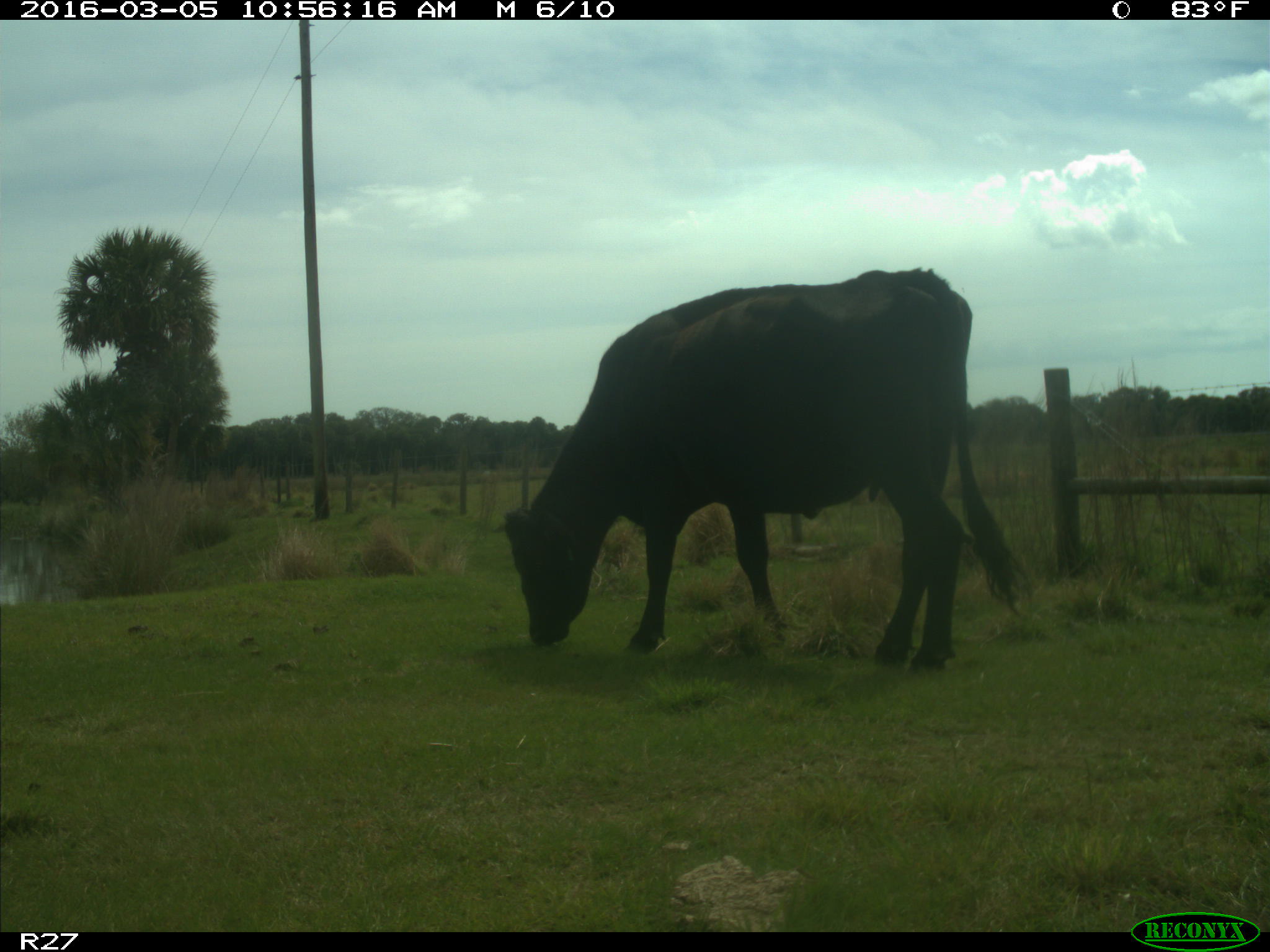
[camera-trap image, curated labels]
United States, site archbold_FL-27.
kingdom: Animalia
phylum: Chordata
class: Mammalia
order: Artiodactyla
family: Bovidae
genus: Bos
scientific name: Bos taurus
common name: domestic cow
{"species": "Bos taurus (domestic cow)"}